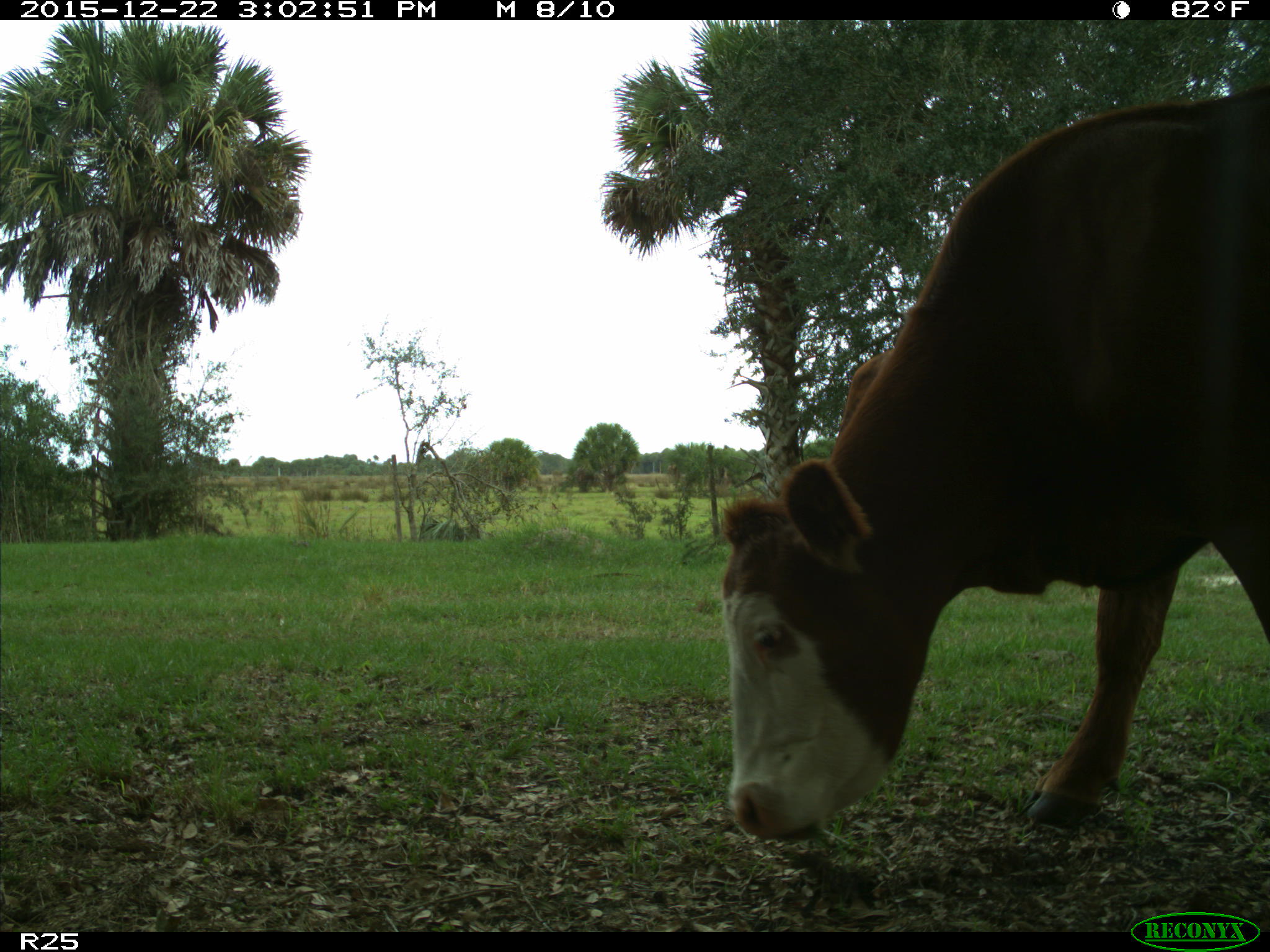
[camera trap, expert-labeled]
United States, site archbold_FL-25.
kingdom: Animalia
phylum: Chordata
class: Mammalia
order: Artiodactyla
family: Bovidae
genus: Bos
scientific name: Bos taurus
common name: domestic cow